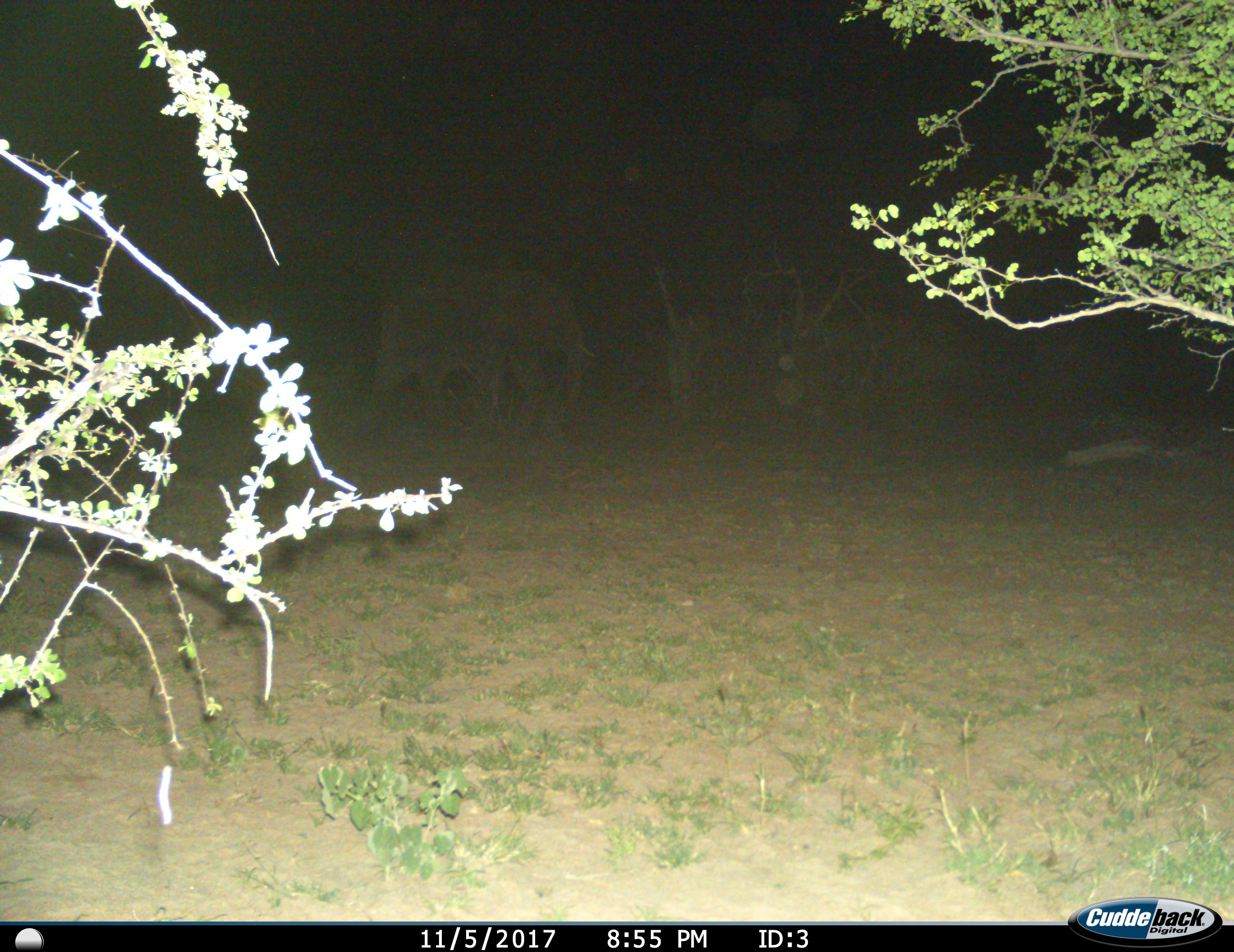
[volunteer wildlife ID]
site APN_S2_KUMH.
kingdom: Animalia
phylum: Chordata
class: Mammalia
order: Proboscidea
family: Elephantidae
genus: Loxodonta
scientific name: Loxodonta africana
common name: african bush elephant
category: elephant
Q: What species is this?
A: Elephant (african bush elephant) (Loxodonta africana).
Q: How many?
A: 1.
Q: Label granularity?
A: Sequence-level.